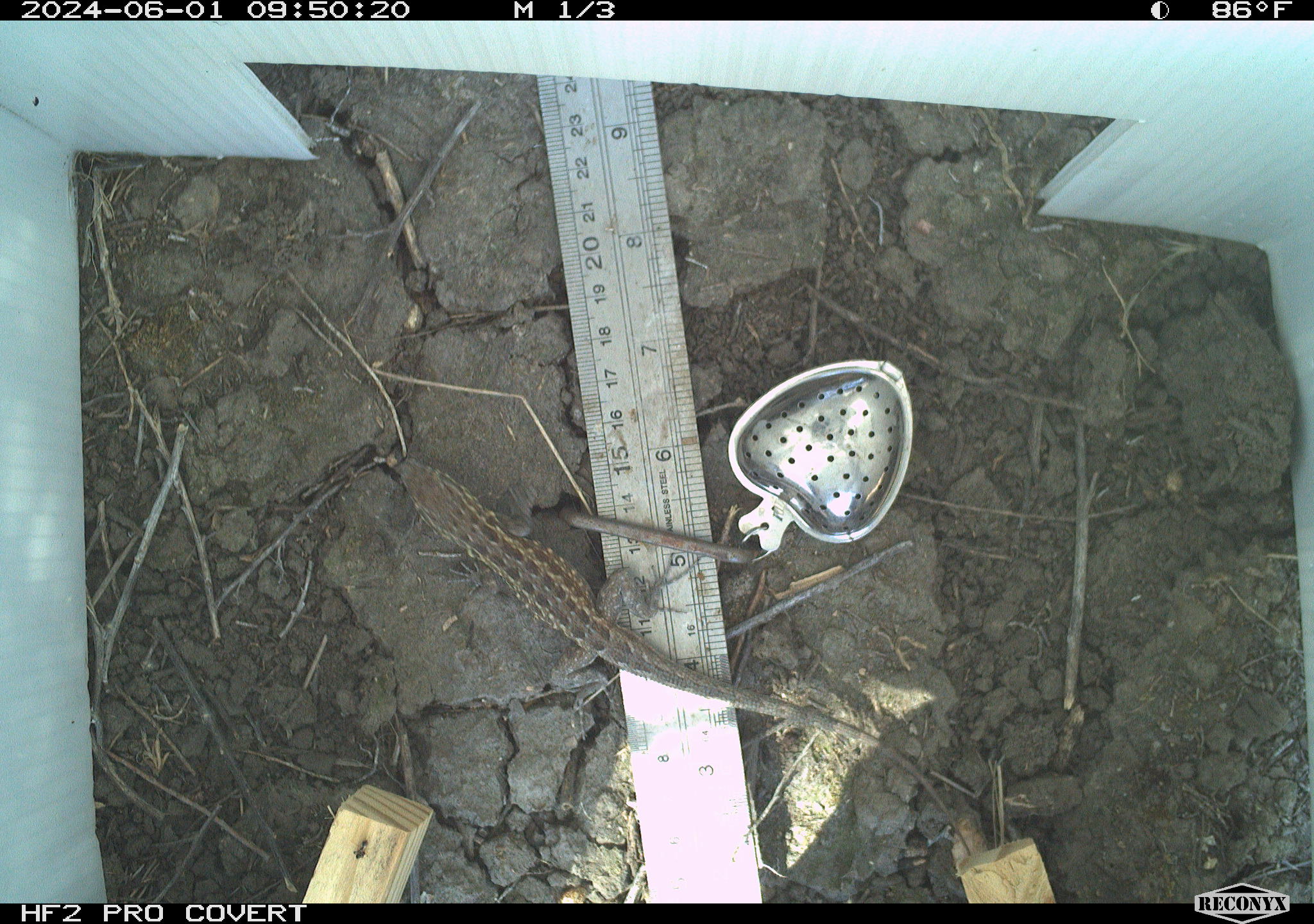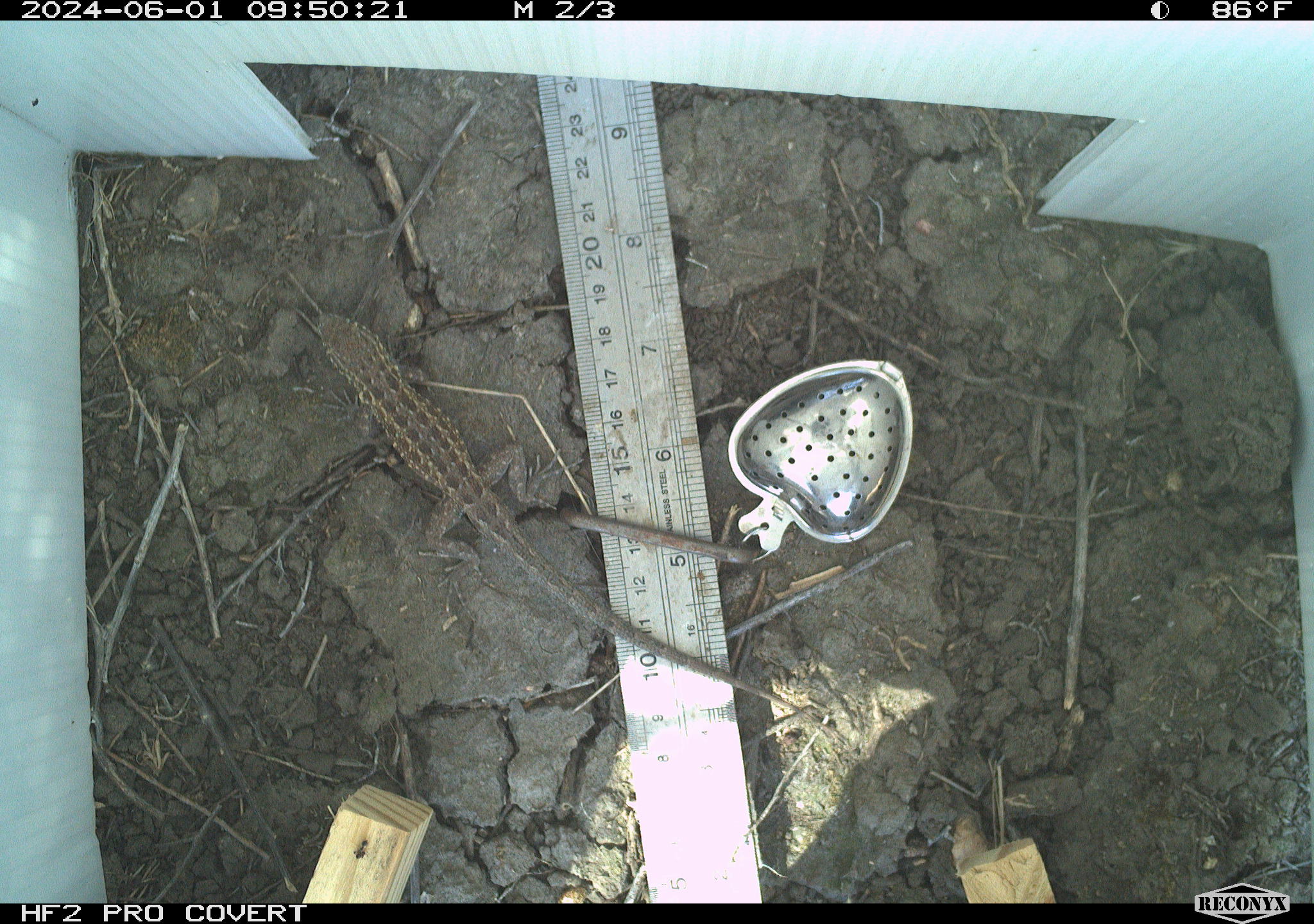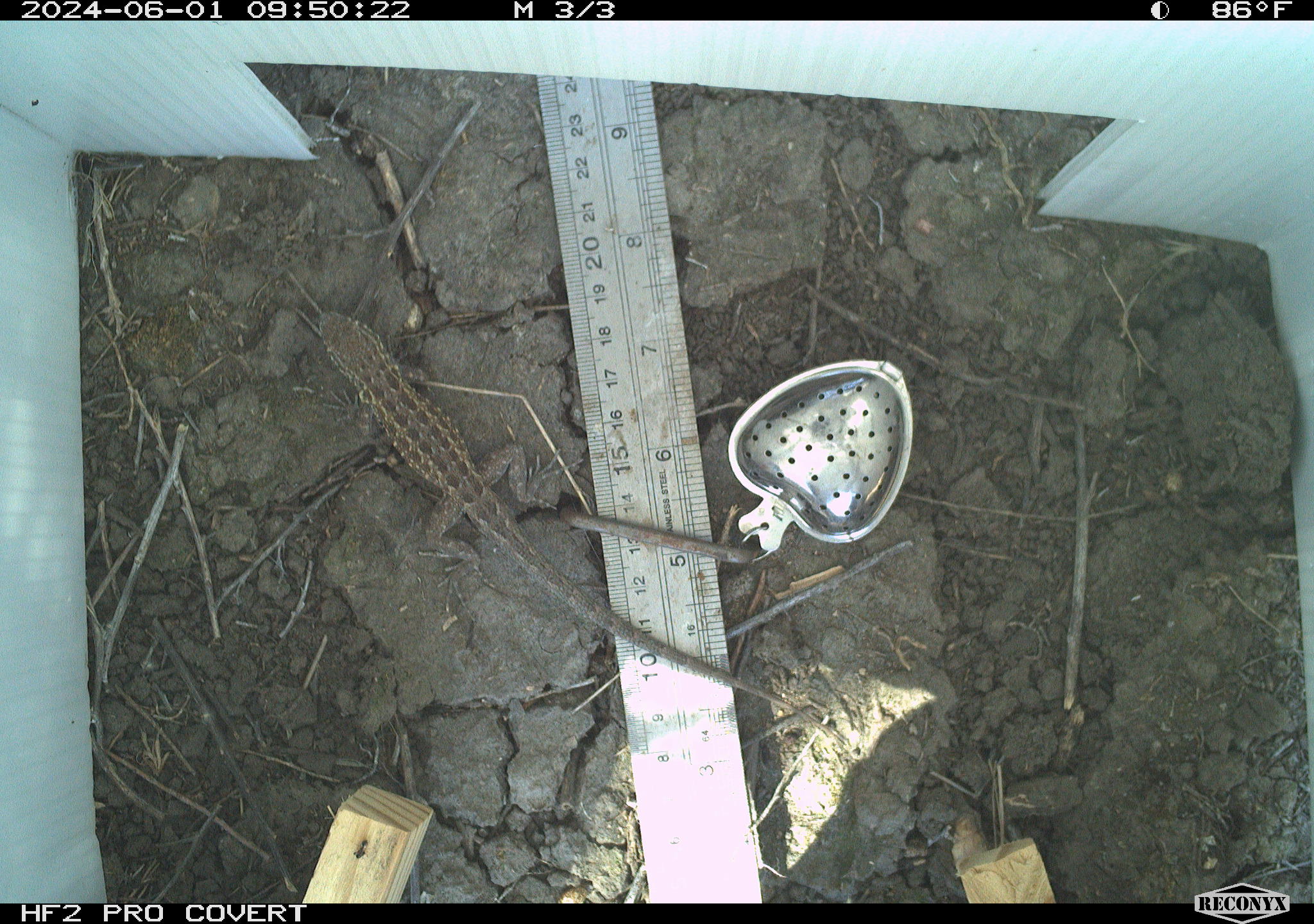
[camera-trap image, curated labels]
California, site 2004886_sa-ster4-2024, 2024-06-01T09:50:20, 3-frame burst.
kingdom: Animalia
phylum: Chordata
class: Reptilia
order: Squamata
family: Phrynosomatidae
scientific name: Phrynosomatidae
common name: phrynosomatid lizards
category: phrynosomatidae family